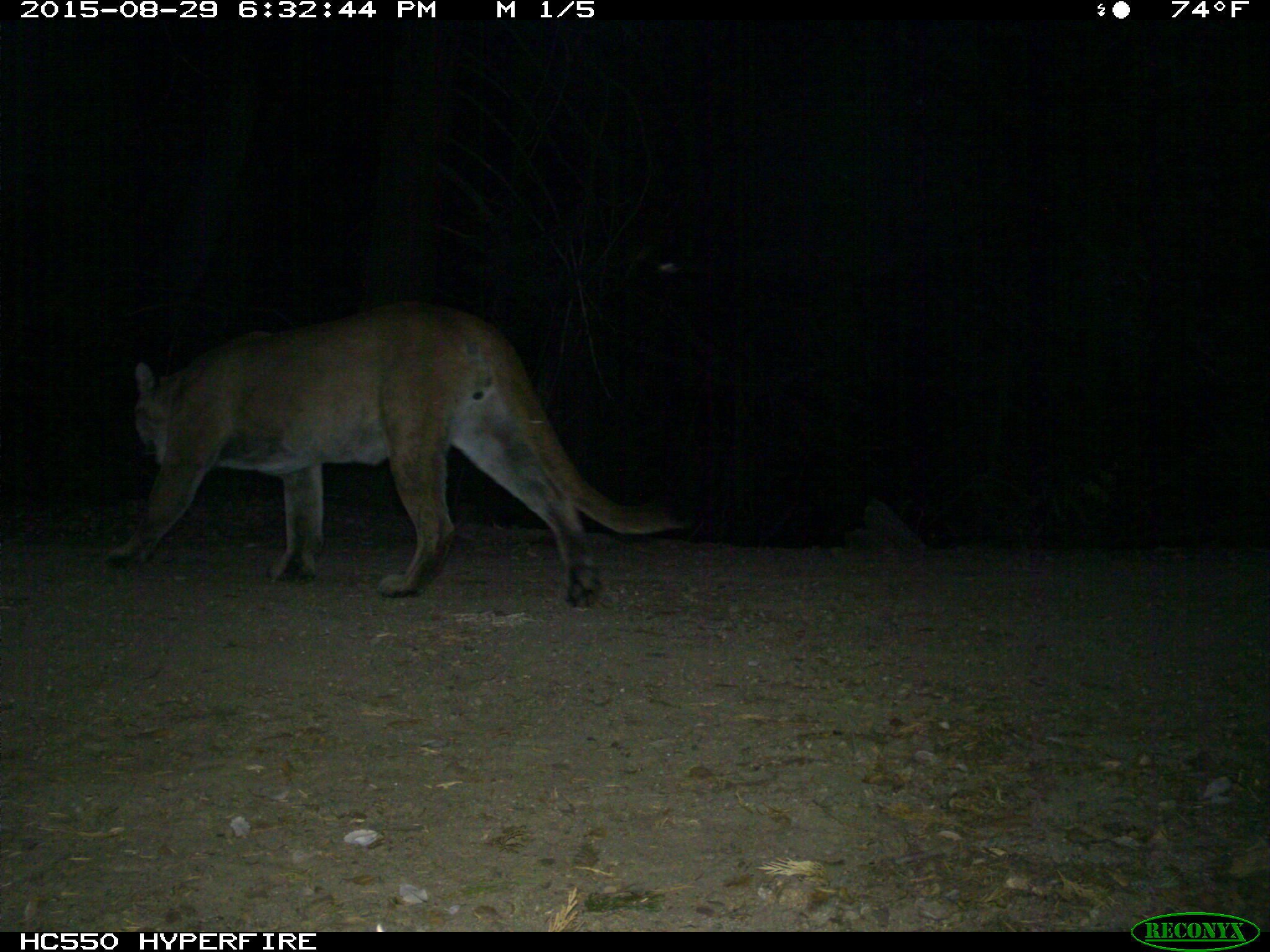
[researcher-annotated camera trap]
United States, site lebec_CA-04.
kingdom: Animalia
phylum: Chordata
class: Mammalia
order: Carnivora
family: Felidae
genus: Puma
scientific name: Puma concolor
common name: mountain lion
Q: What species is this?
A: Puma concolor (mountain lion).